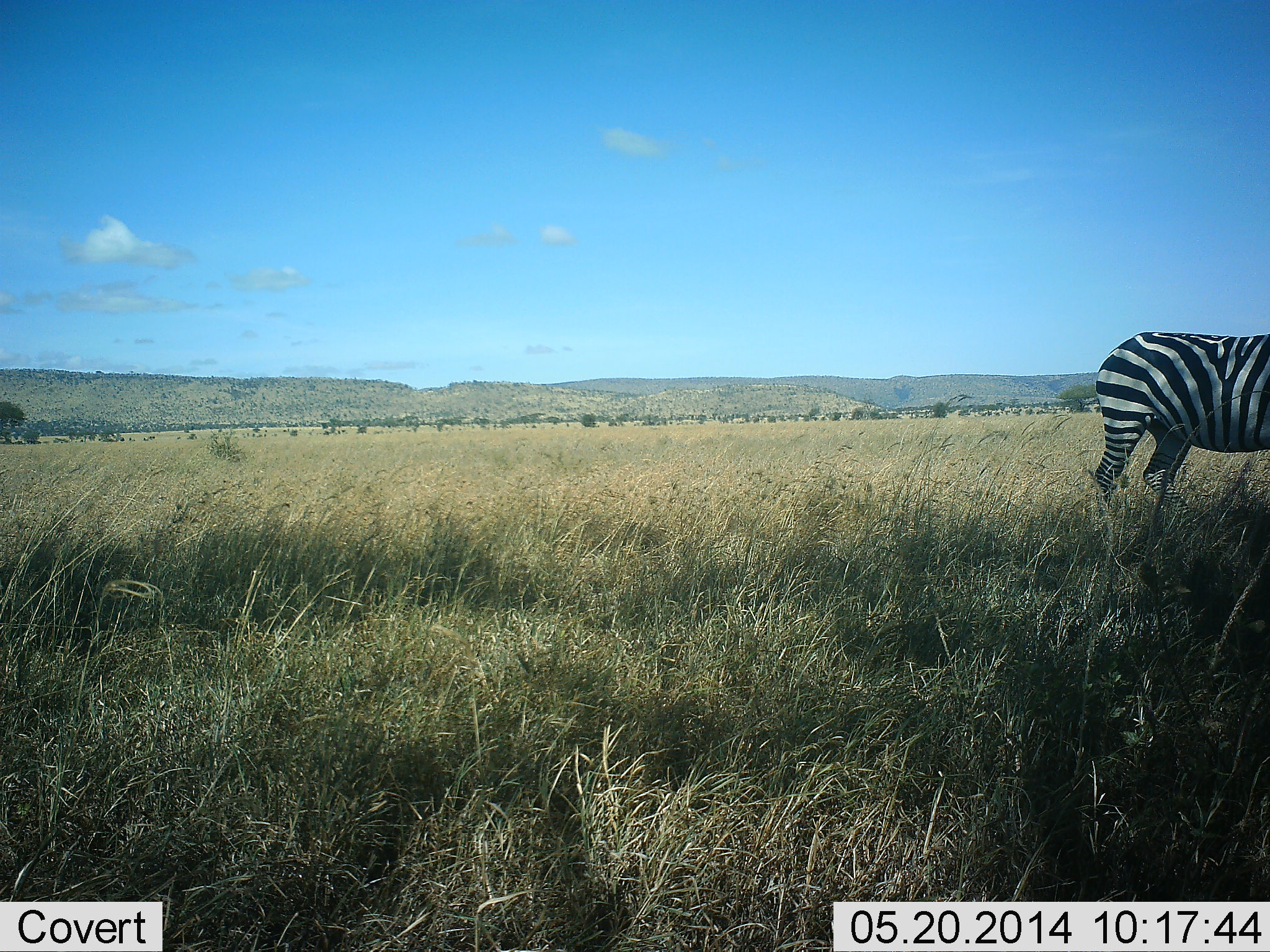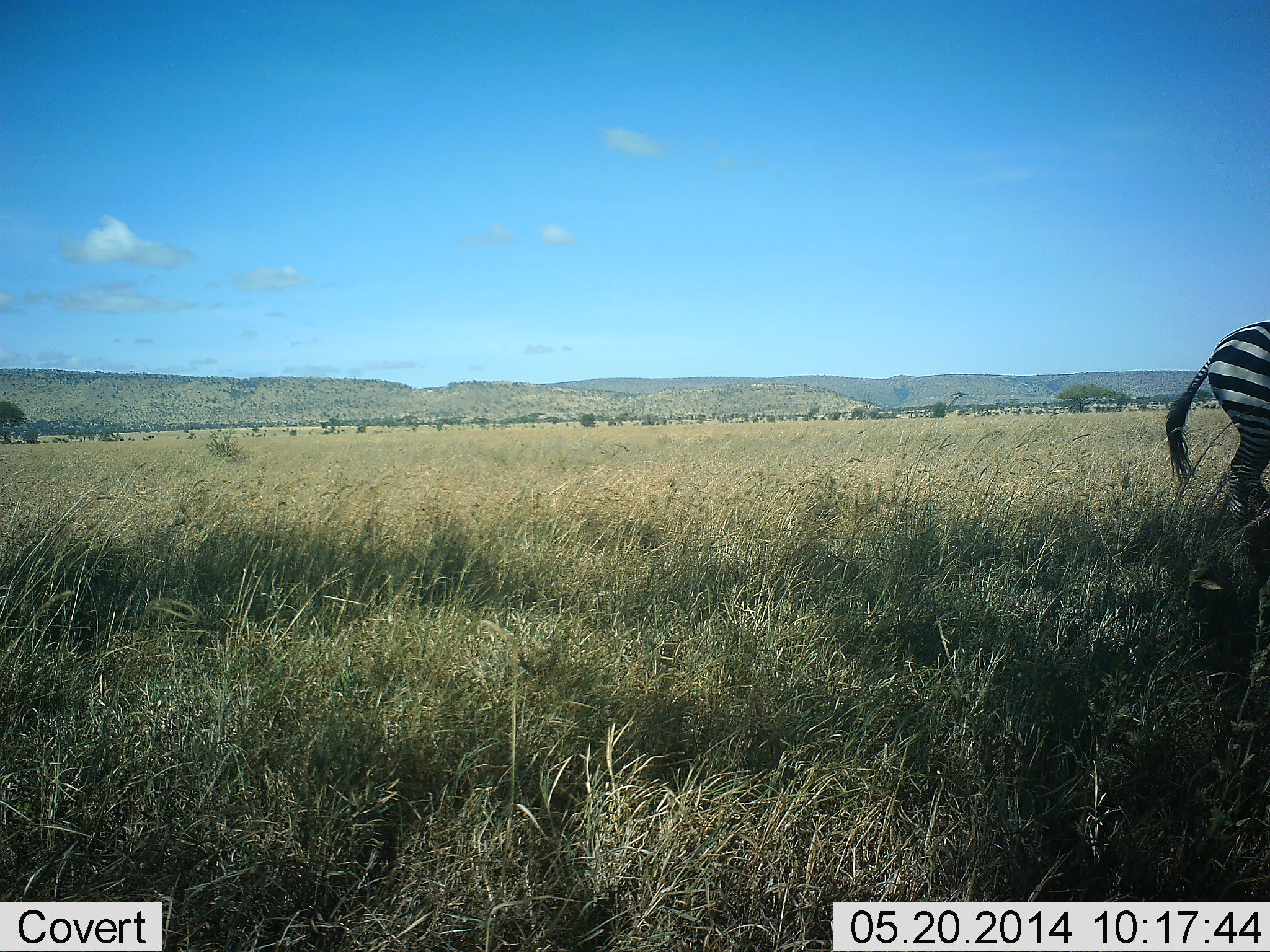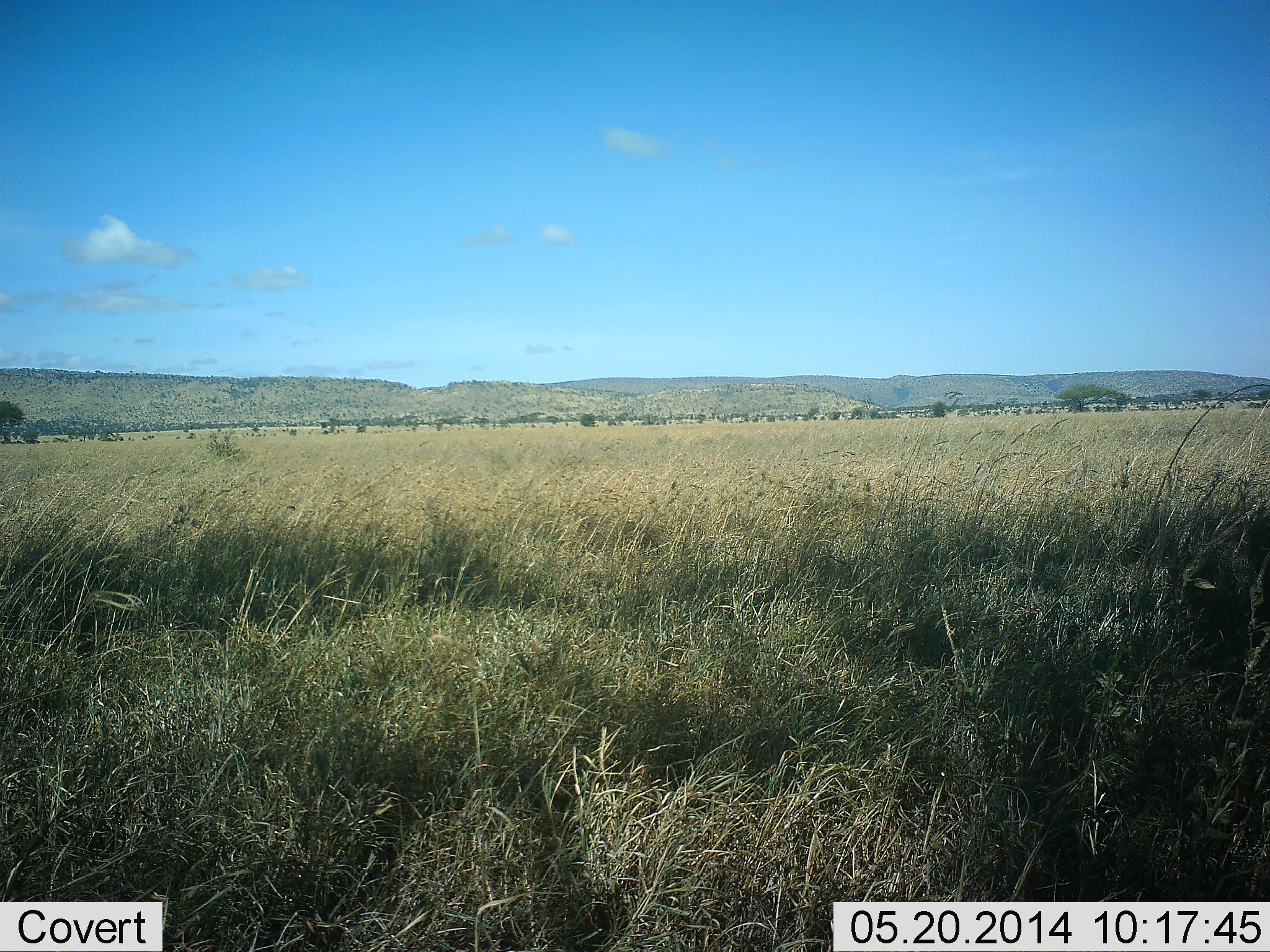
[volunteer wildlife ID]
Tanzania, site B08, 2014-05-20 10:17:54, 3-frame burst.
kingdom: Animalia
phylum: Chordata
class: Mammalia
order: Perissodactyla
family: Equidae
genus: Equus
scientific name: Equus quagga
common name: plains zebra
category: zebra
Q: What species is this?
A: Zebra (plains zebra) (Equus quagga).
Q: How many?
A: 1.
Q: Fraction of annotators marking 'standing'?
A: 10%.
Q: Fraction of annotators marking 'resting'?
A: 0%.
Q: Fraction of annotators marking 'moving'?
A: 100%.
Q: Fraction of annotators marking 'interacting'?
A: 0%.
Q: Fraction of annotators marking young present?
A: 0%.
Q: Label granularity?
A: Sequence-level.